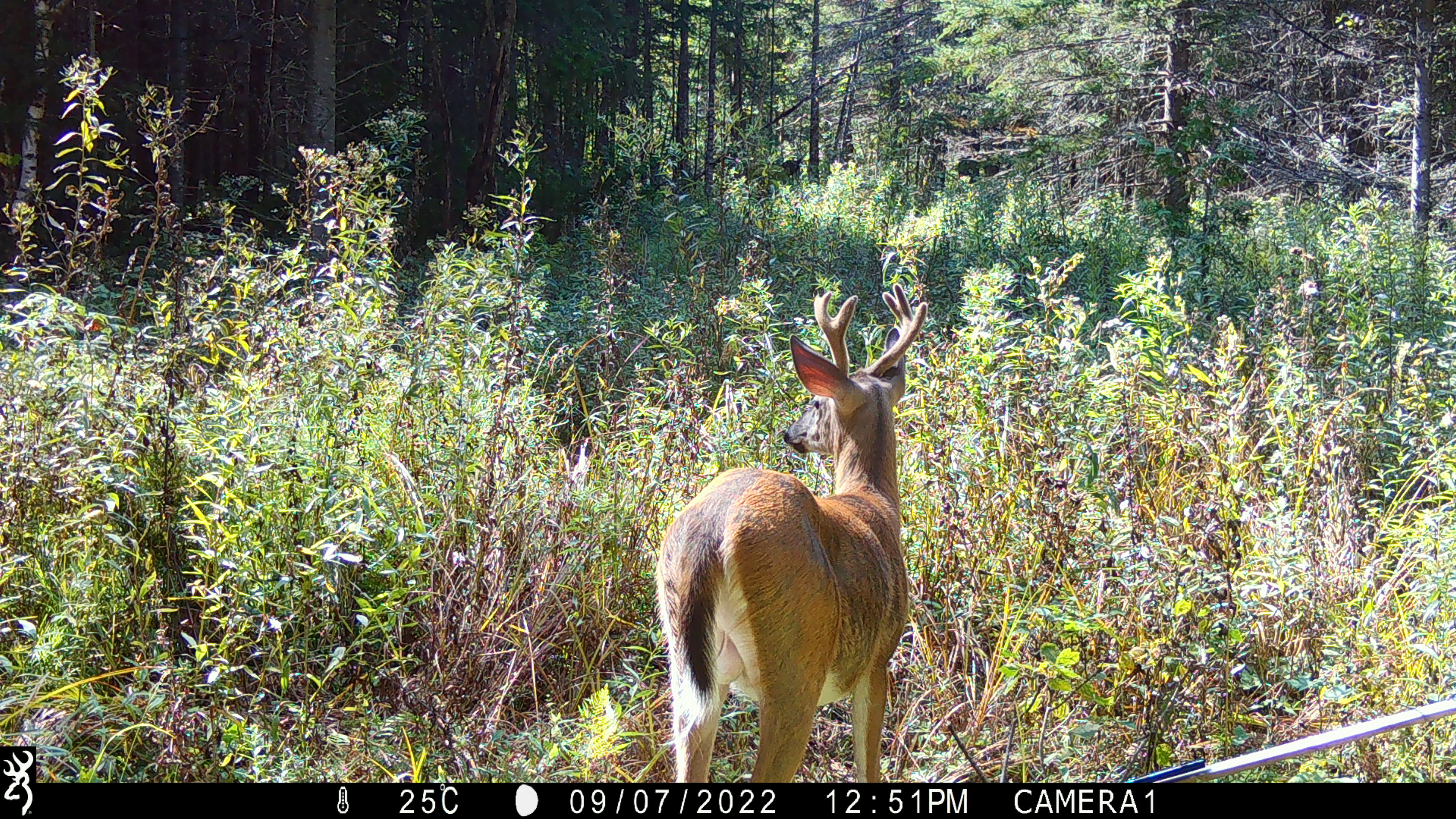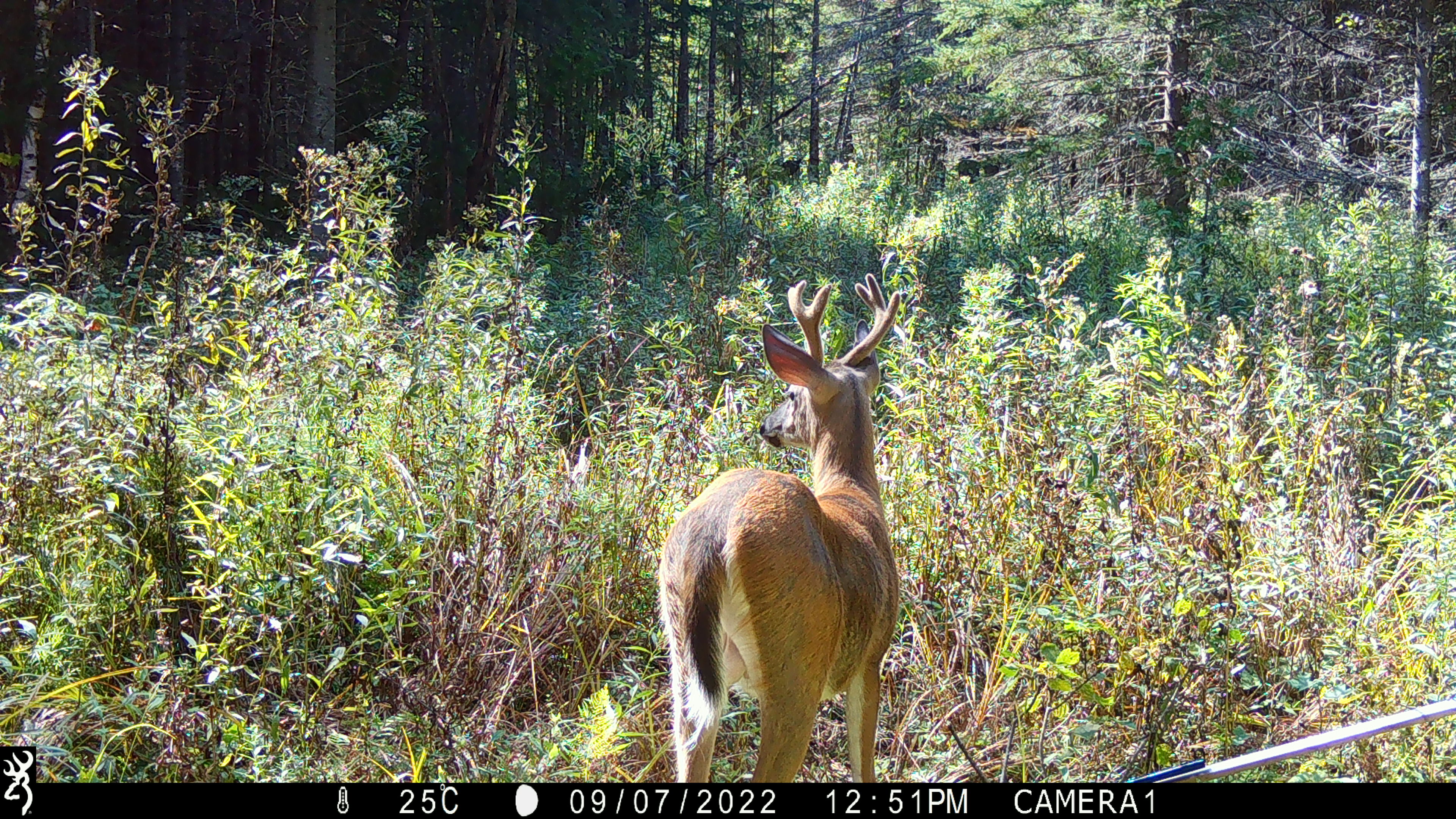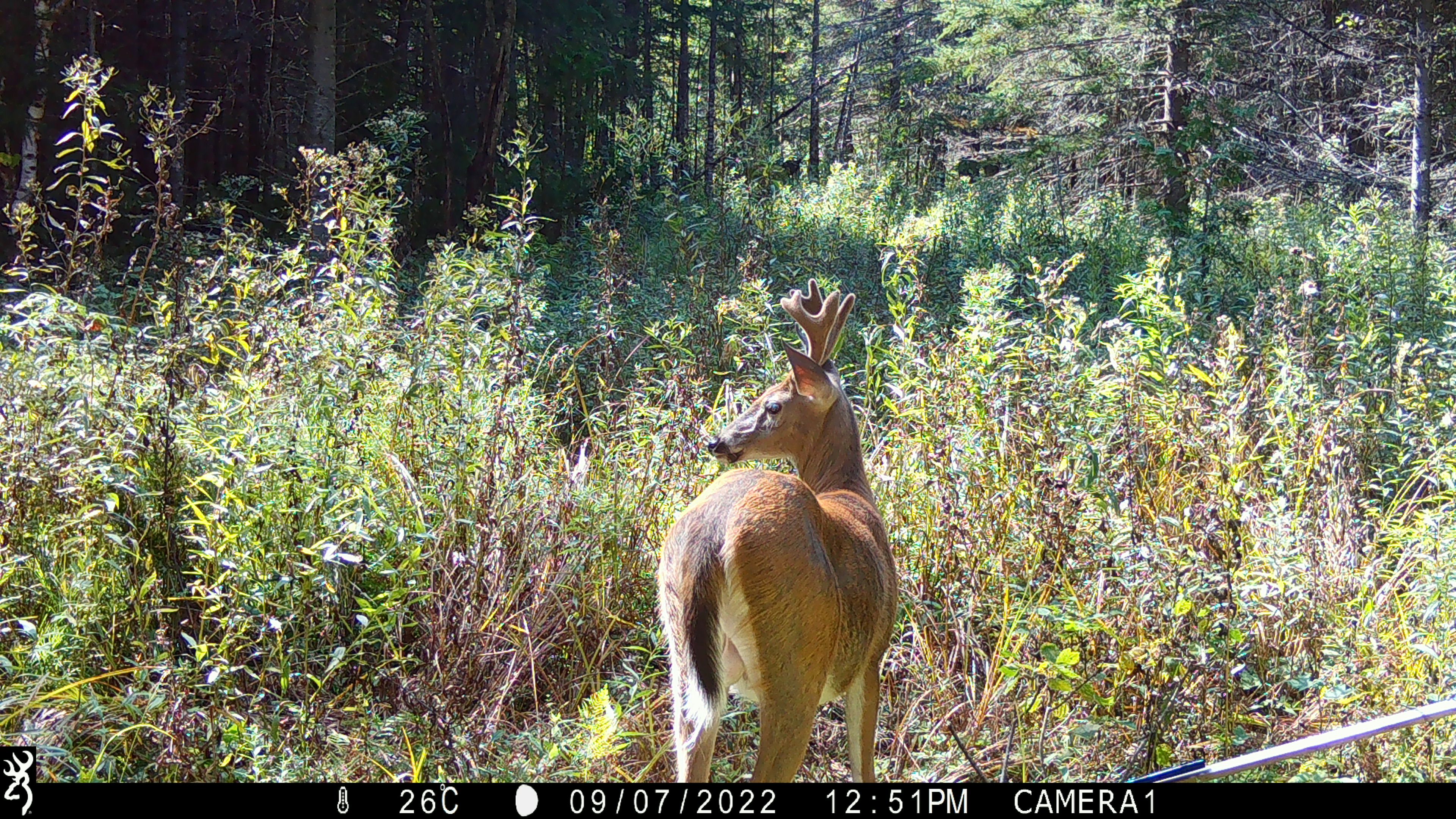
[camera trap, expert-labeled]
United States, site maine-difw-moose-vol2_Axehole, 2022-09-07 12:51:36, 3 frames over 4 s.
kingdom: Animalia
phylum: Chordata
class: Mammalia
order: Artiodactyla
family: Cervidae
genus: Odocoileus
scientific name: Odocoileus virginianus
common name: white-tailed deer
White-tailed deer (Odocoileus virginianus).